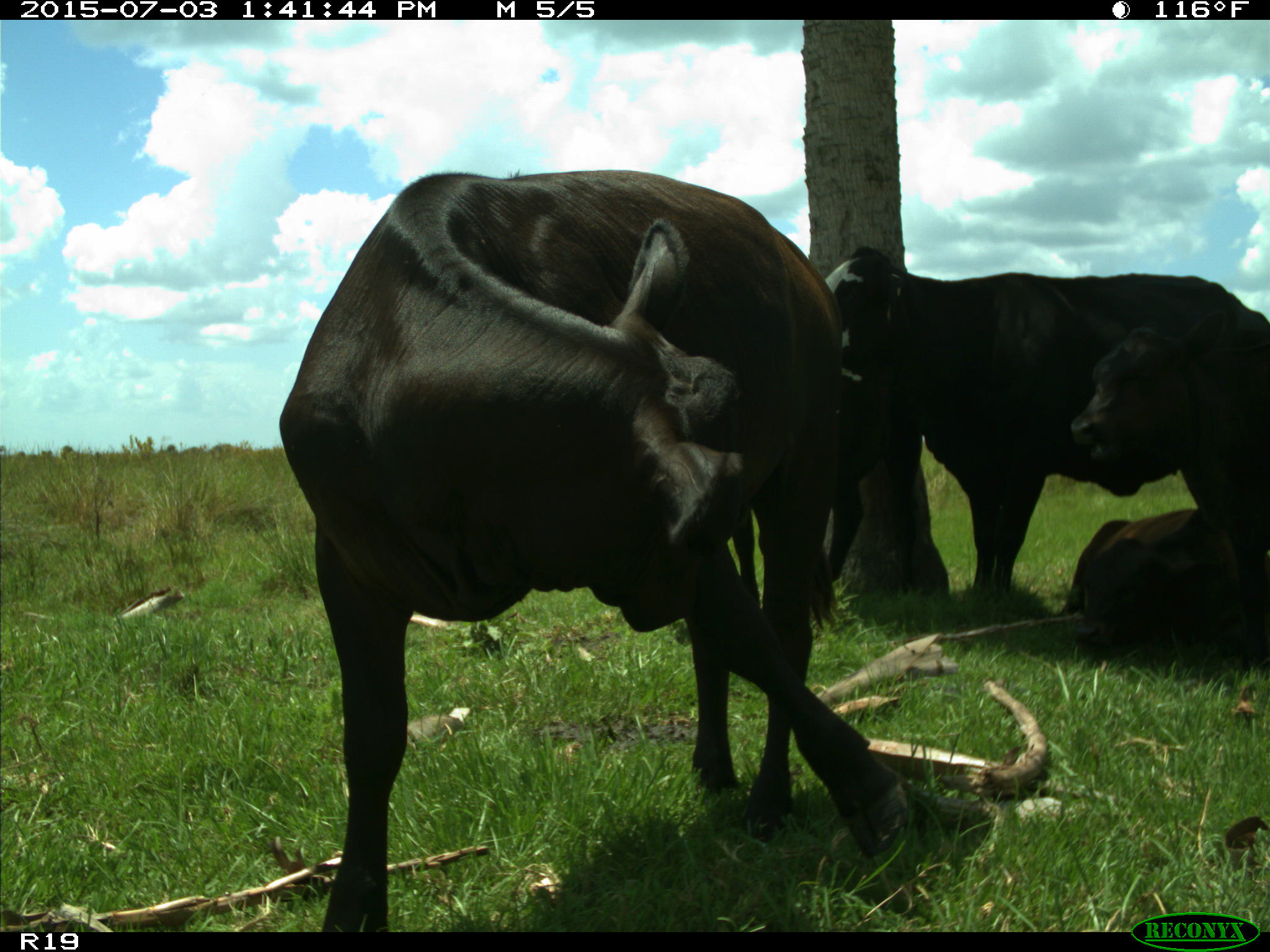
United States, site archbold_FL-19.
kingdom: Animalia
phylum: Chordata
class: Mammalia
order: Artiodactyla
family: Bovidae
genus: Bos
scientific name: Bos taurus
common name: domestic cow